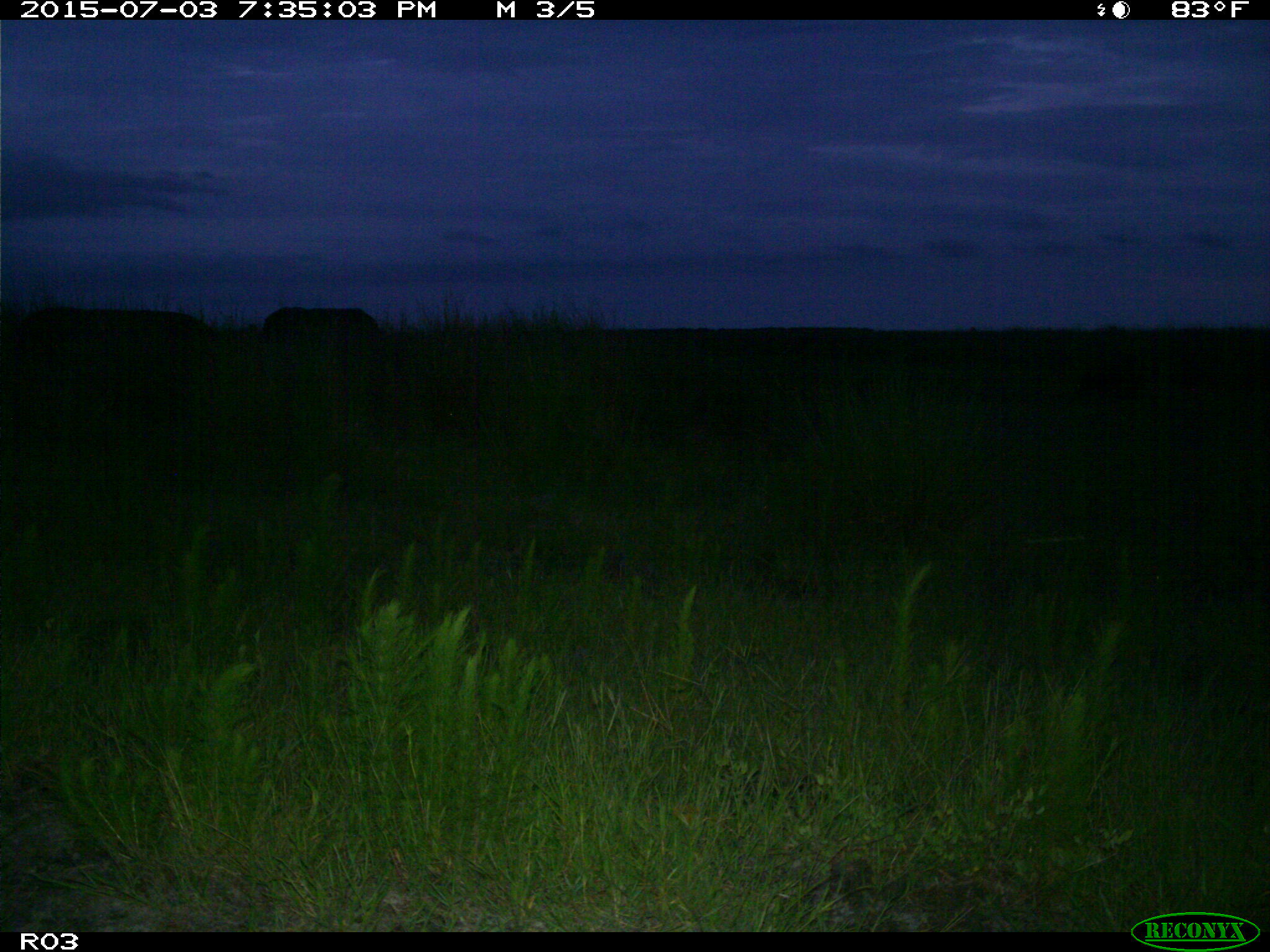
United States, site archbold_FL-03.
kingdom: Animalia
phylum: Chordata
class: Mammalia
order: Artiodactyla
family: Bovidae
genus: Bos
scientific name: Bos taurus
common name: domestic cow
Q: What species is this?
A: Bos taurus (domestic cow).